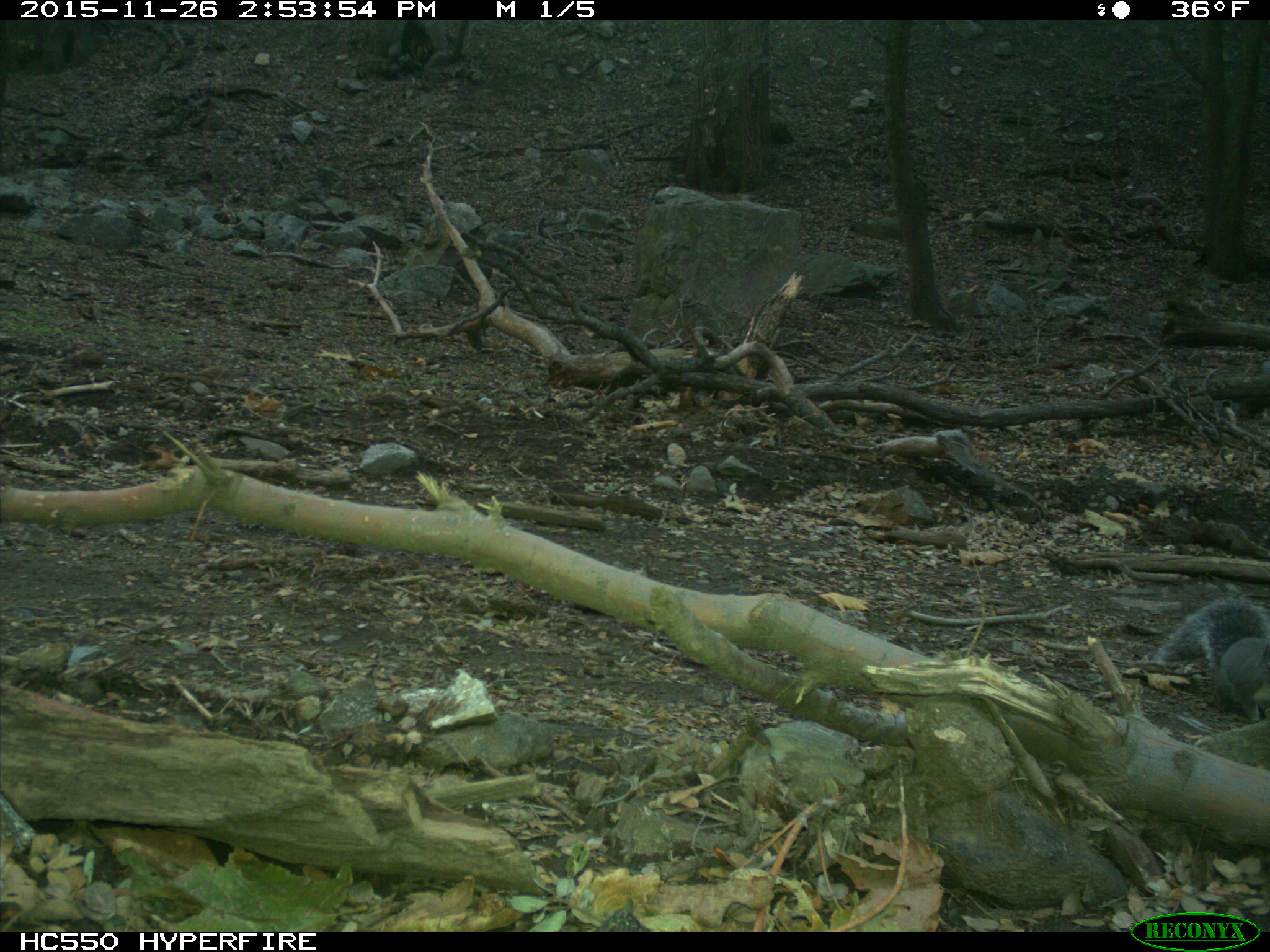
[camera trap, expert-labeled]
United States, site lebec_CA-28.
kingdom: Animalia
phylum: Chordata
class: Mammalia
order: Rodentia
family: Sciuridae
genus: Sciurus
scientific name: Sciurus carolinensis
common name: eastern gray squirrel